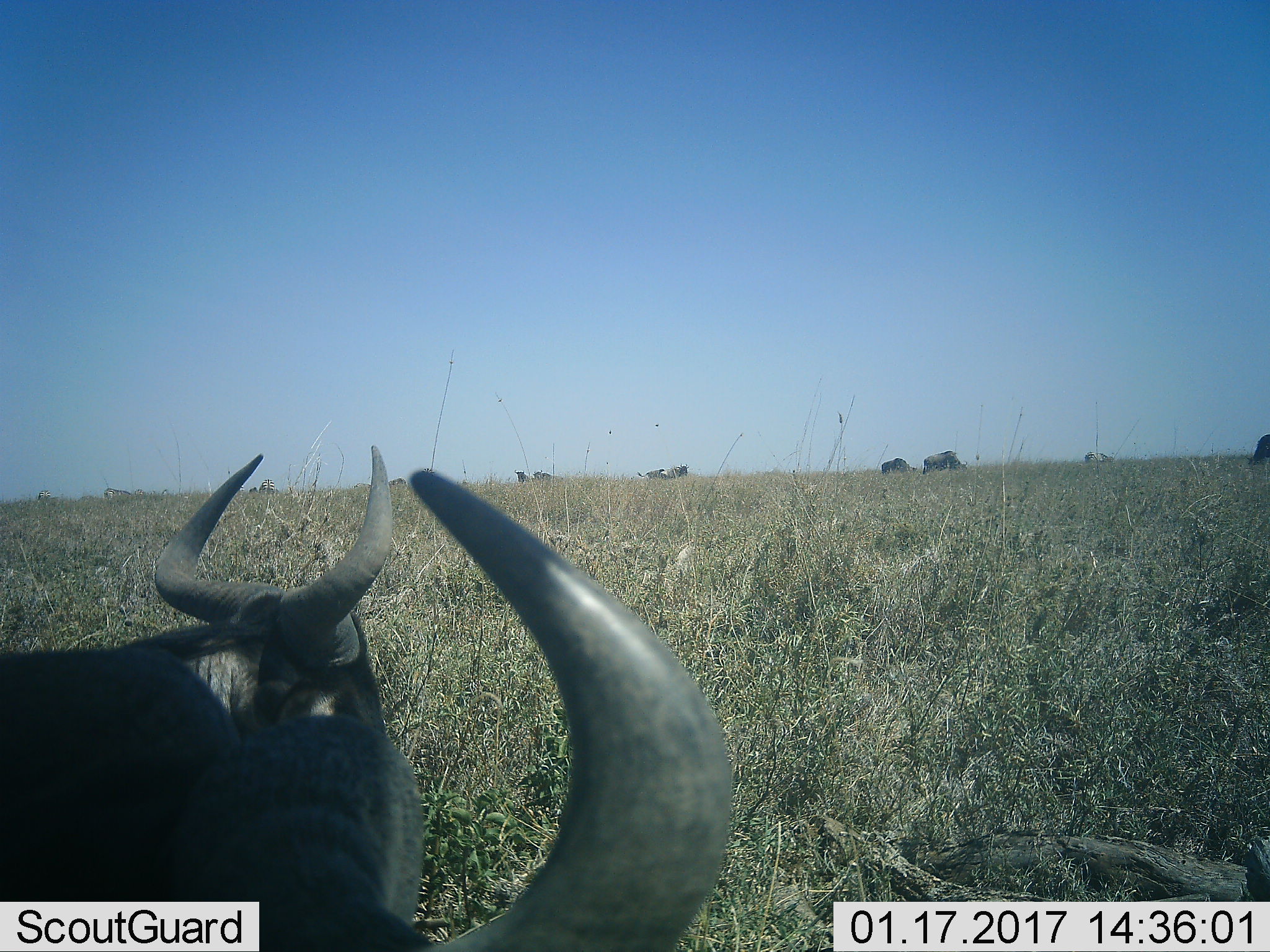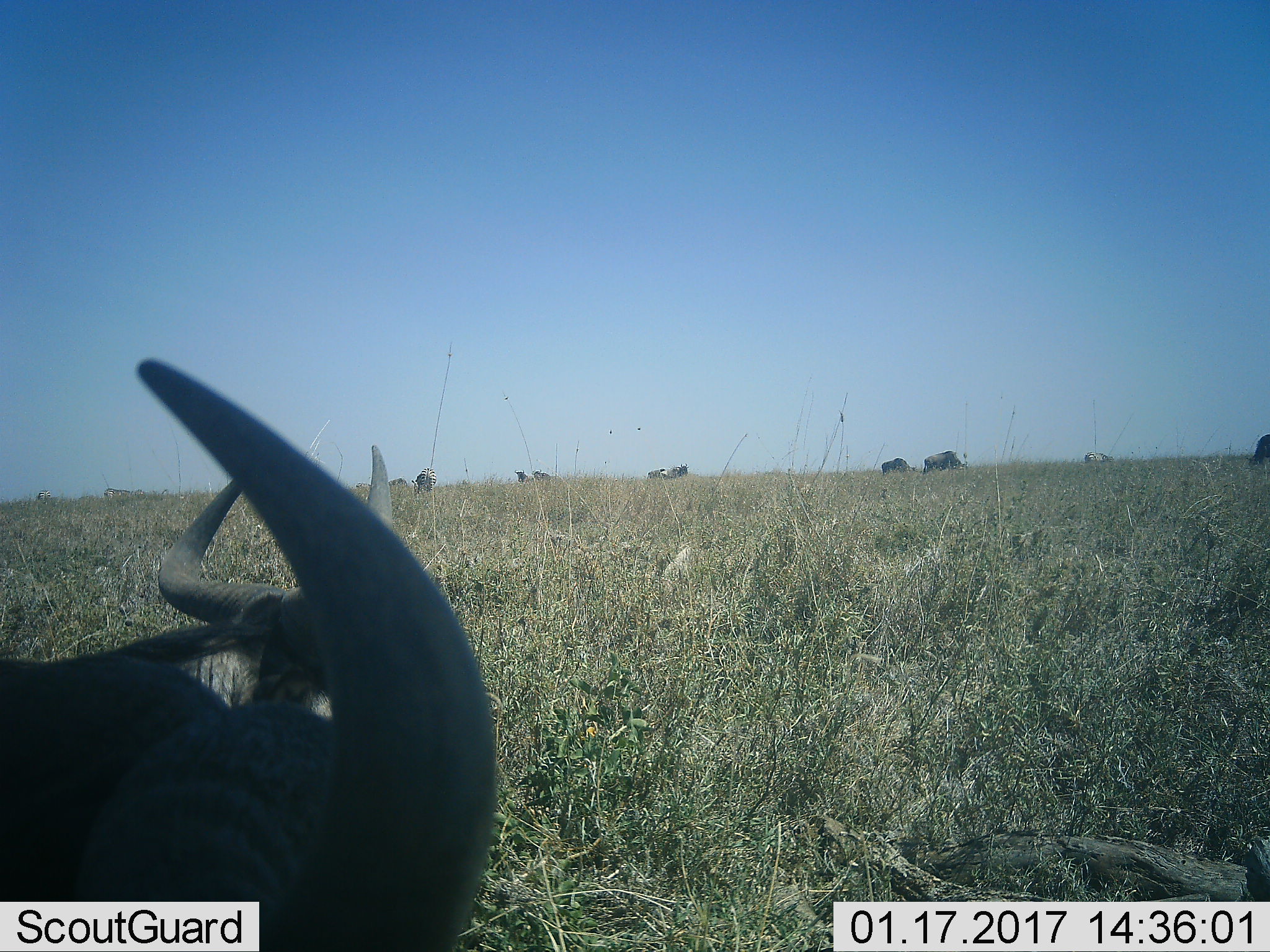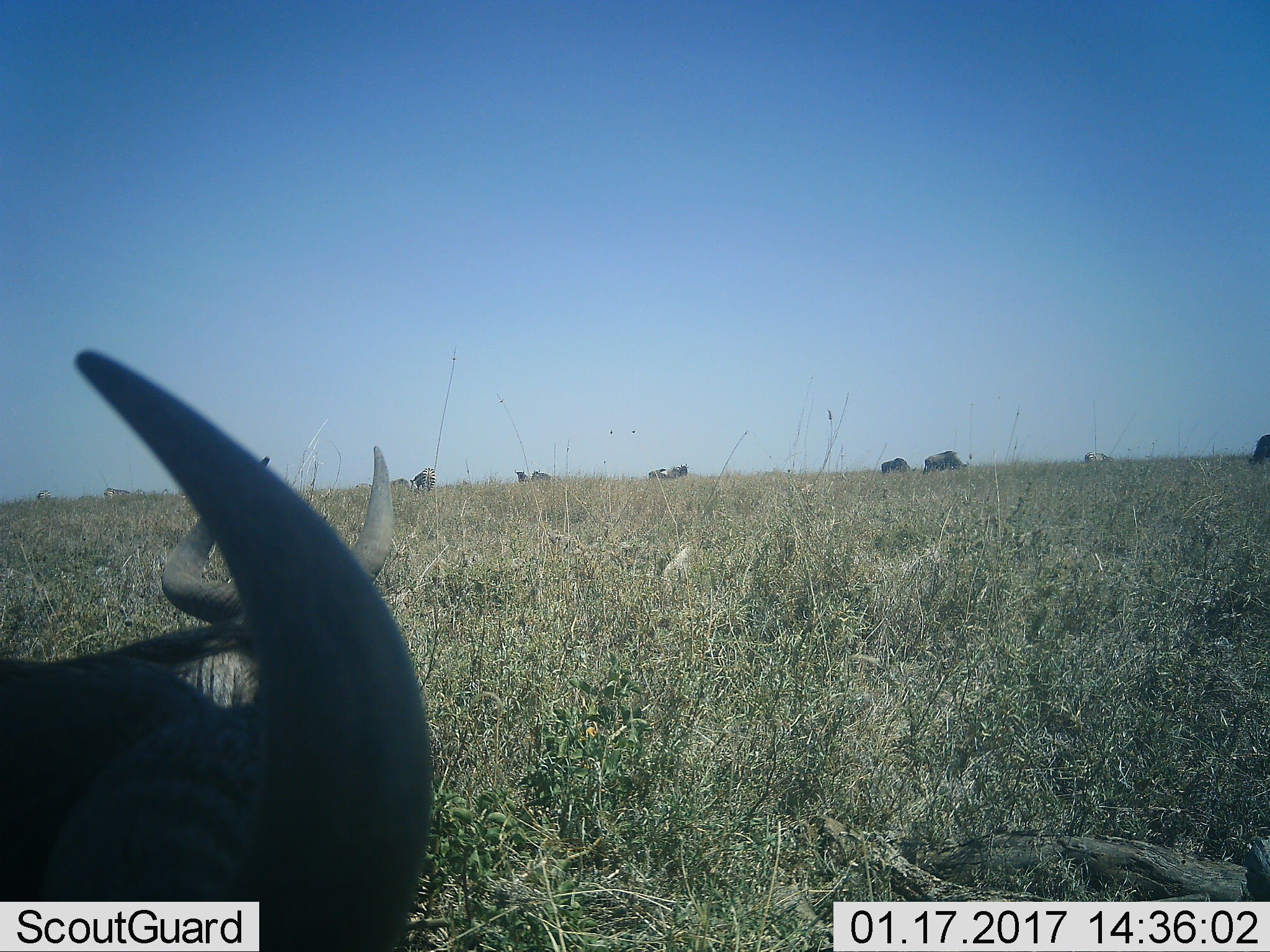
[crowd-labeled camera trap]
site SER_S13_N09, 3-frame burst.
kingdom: Animalia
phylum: Chordata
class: Mammalia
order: Artiodactyla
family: Bovidae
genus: Connochaetes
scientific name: Connochaetes taurinus taurinus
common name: blue wildebeest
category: wildebeestblue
Wildebeestblue (blue wildebeest) (Connochaetes taurinus taurinus), count 9. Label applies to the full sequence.